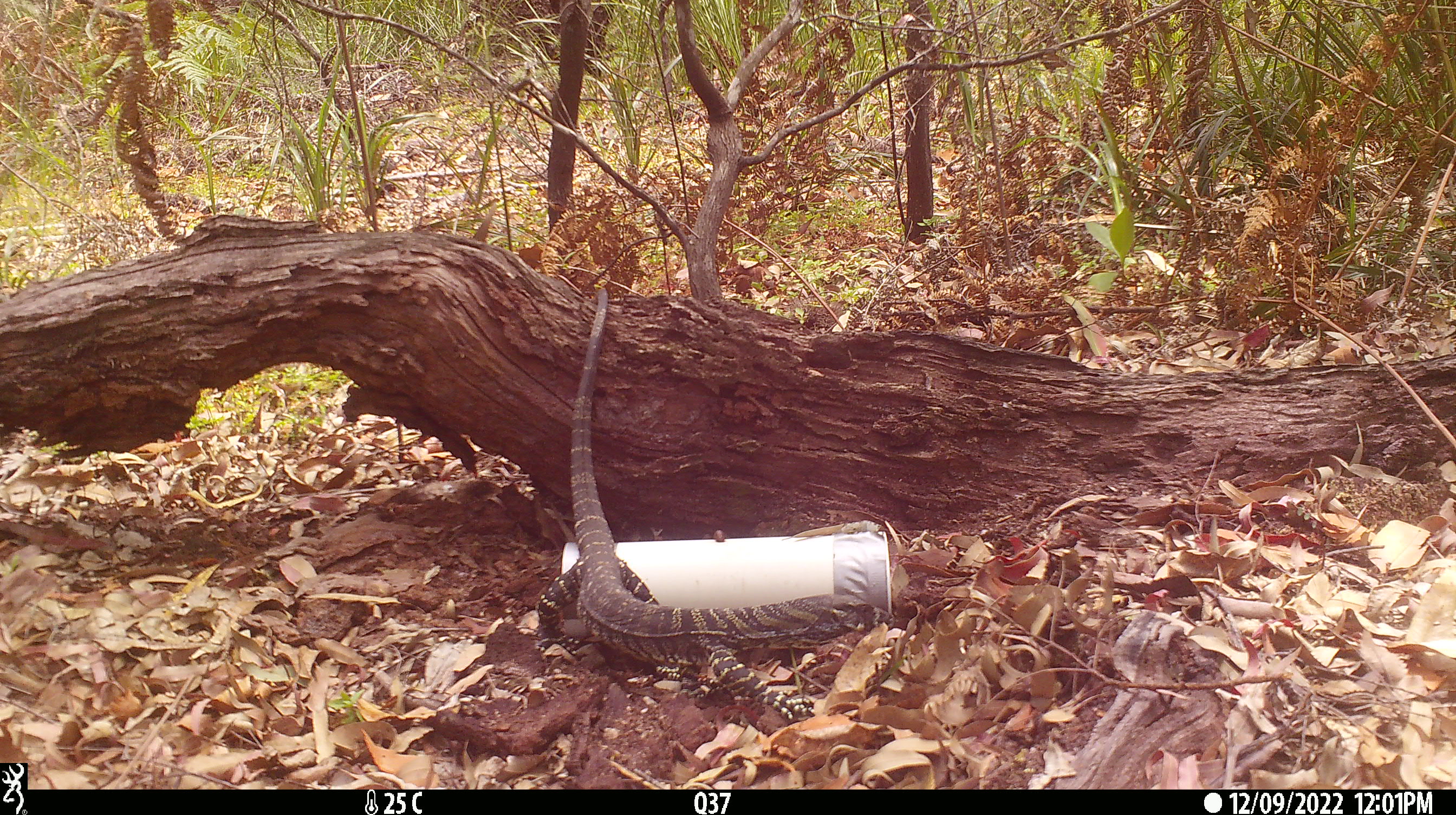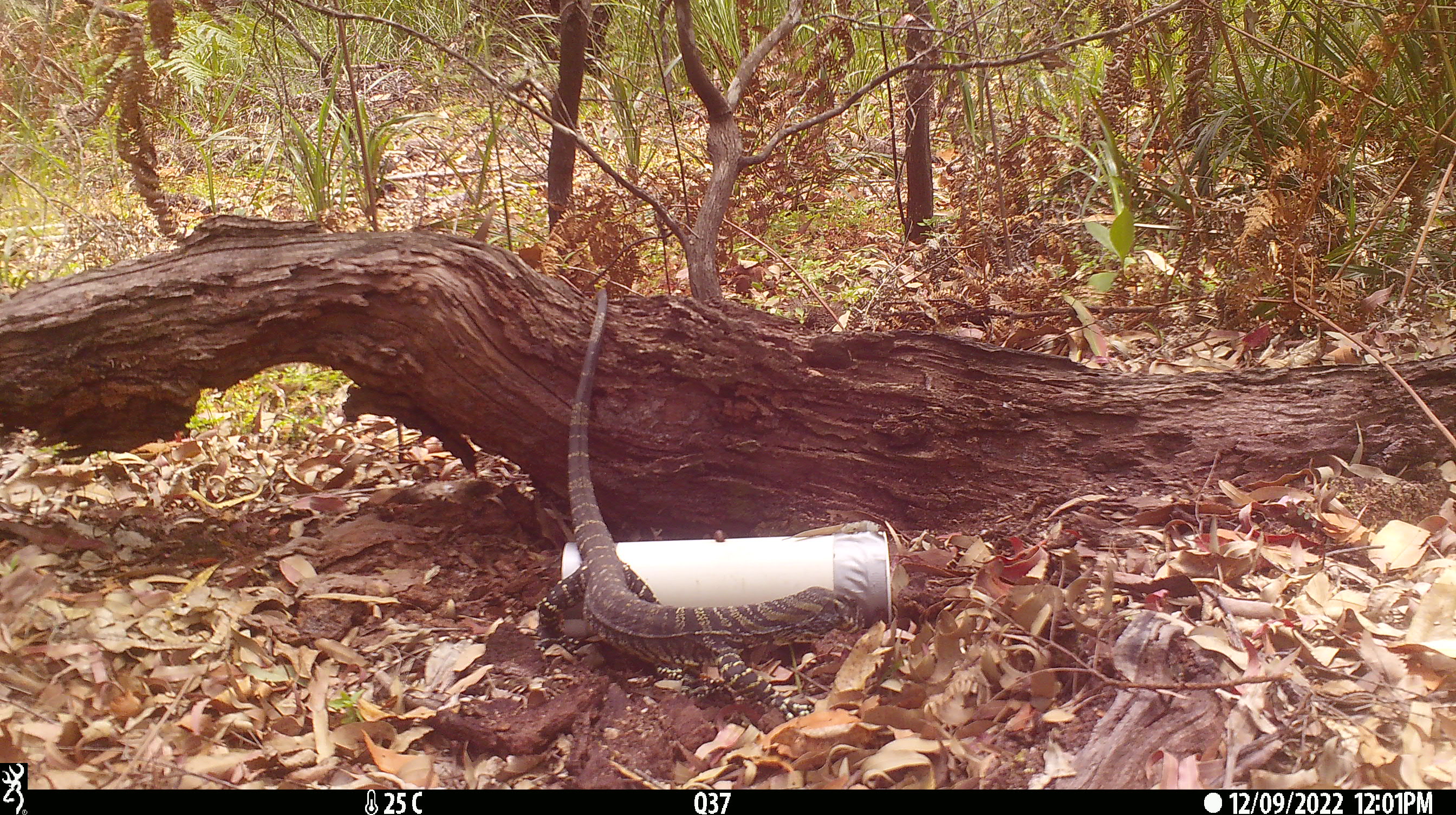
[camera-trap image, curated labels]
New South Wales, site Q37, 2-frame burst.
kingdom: Animalia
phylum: Chordata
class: Reptilia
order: Squamata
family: Varanidae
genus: Varanus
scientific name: Varanus varius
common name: lace monitor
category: goanna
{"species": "goanna (lace monitor) (Varanus varius)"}